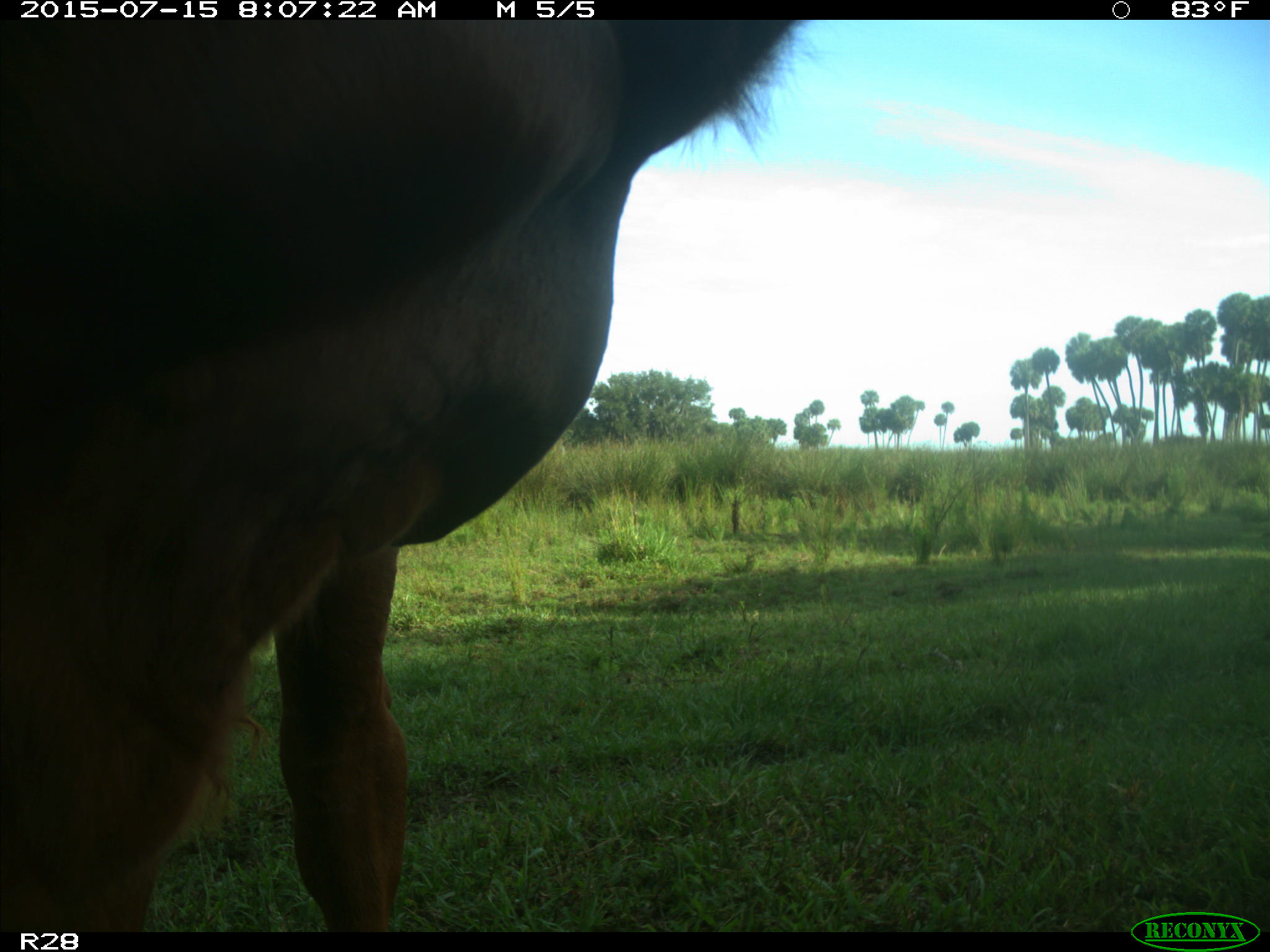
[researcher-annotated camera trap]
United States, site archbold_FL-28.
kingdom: Animalia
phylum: Chordata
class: Mammalia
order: Artiodactyla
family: Bovidae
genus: Bos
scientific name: Bos taurus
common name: domestic cow